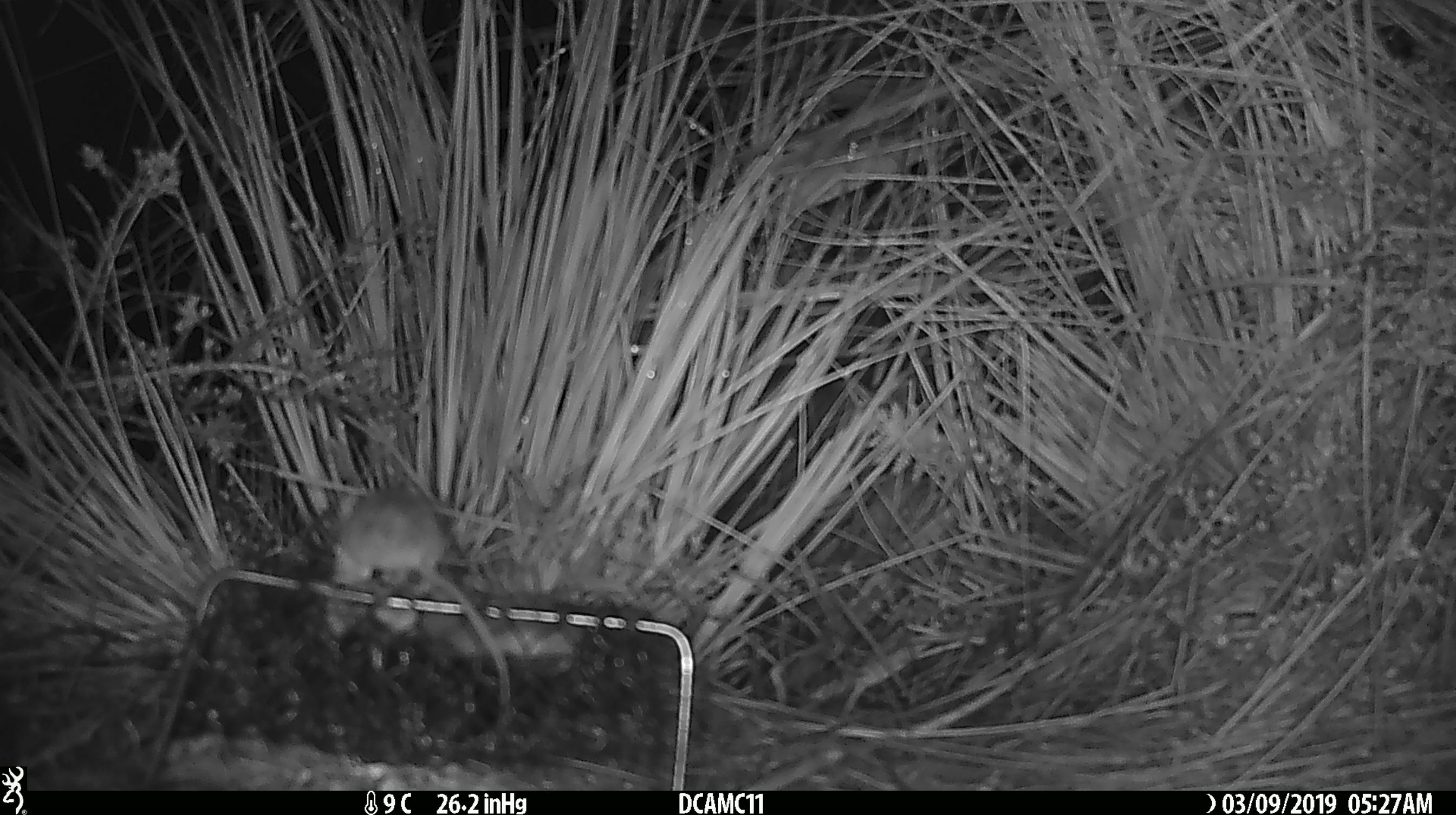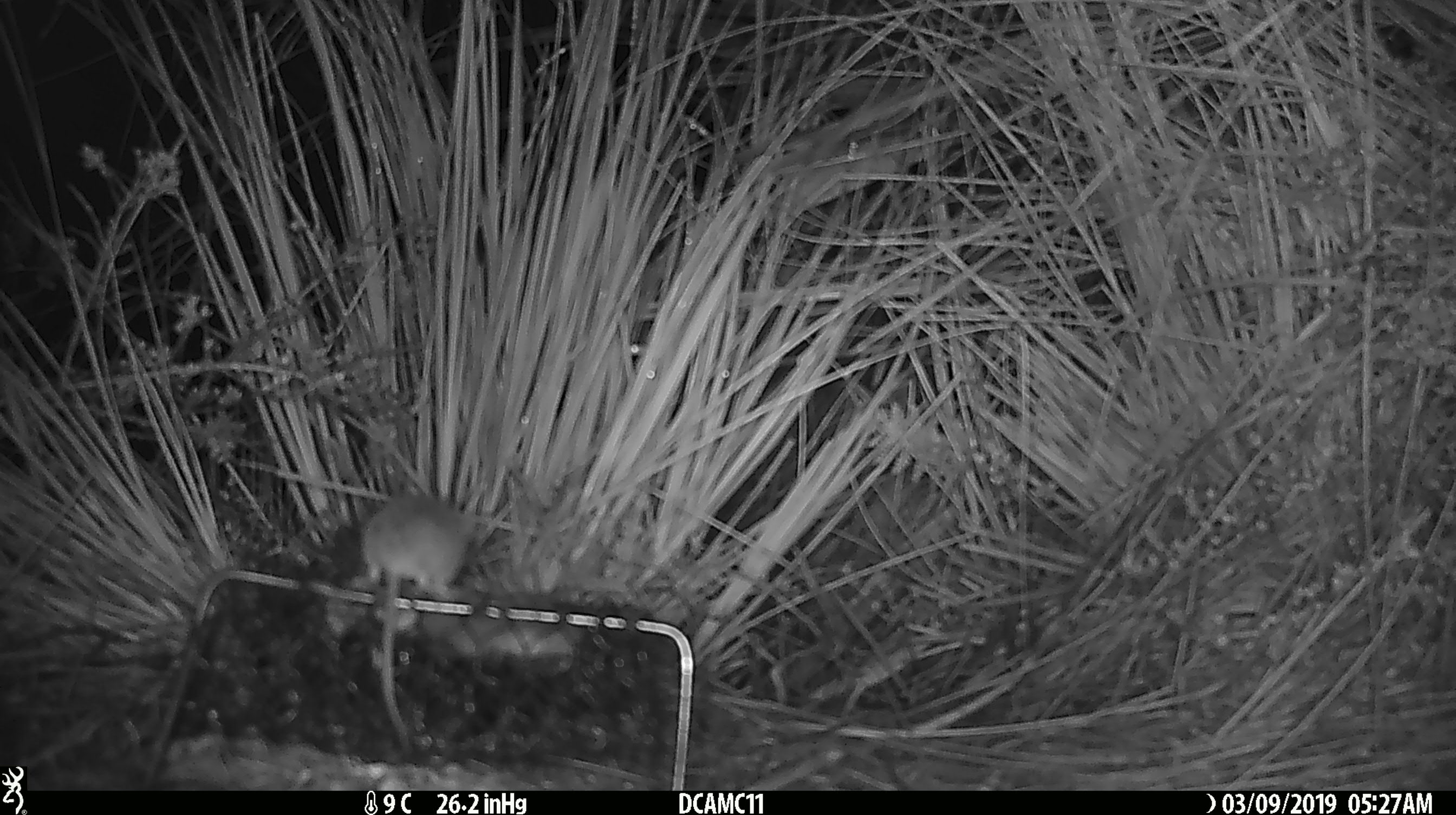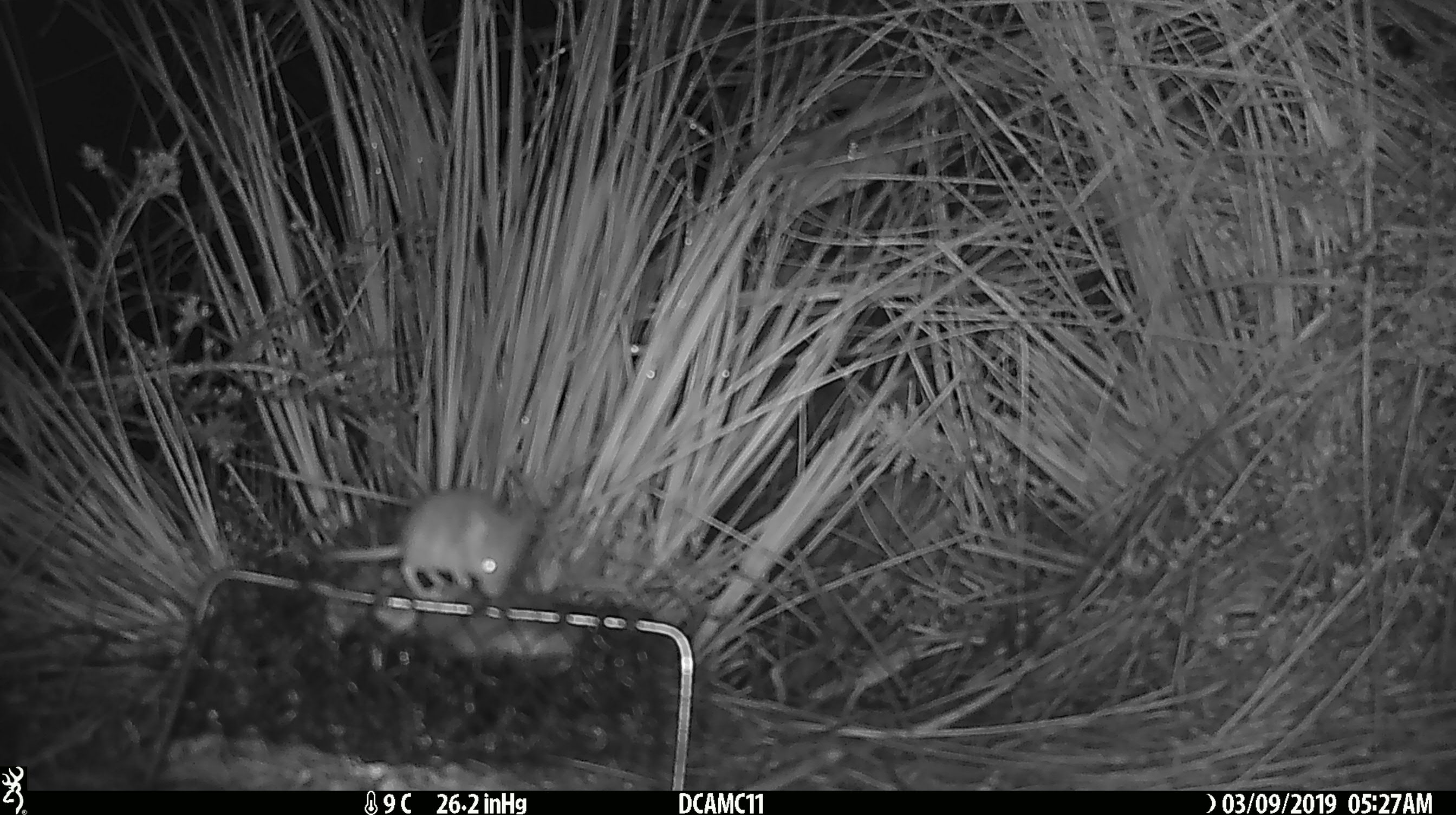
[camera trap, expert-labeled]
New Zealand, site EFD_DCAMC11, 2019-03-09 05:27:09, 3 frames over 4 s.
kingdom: Animalia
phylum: Chordata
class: Mammalia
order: Rodentia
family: Muridae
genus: Mus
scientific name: Mus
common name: mouse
Mouse (Mus).